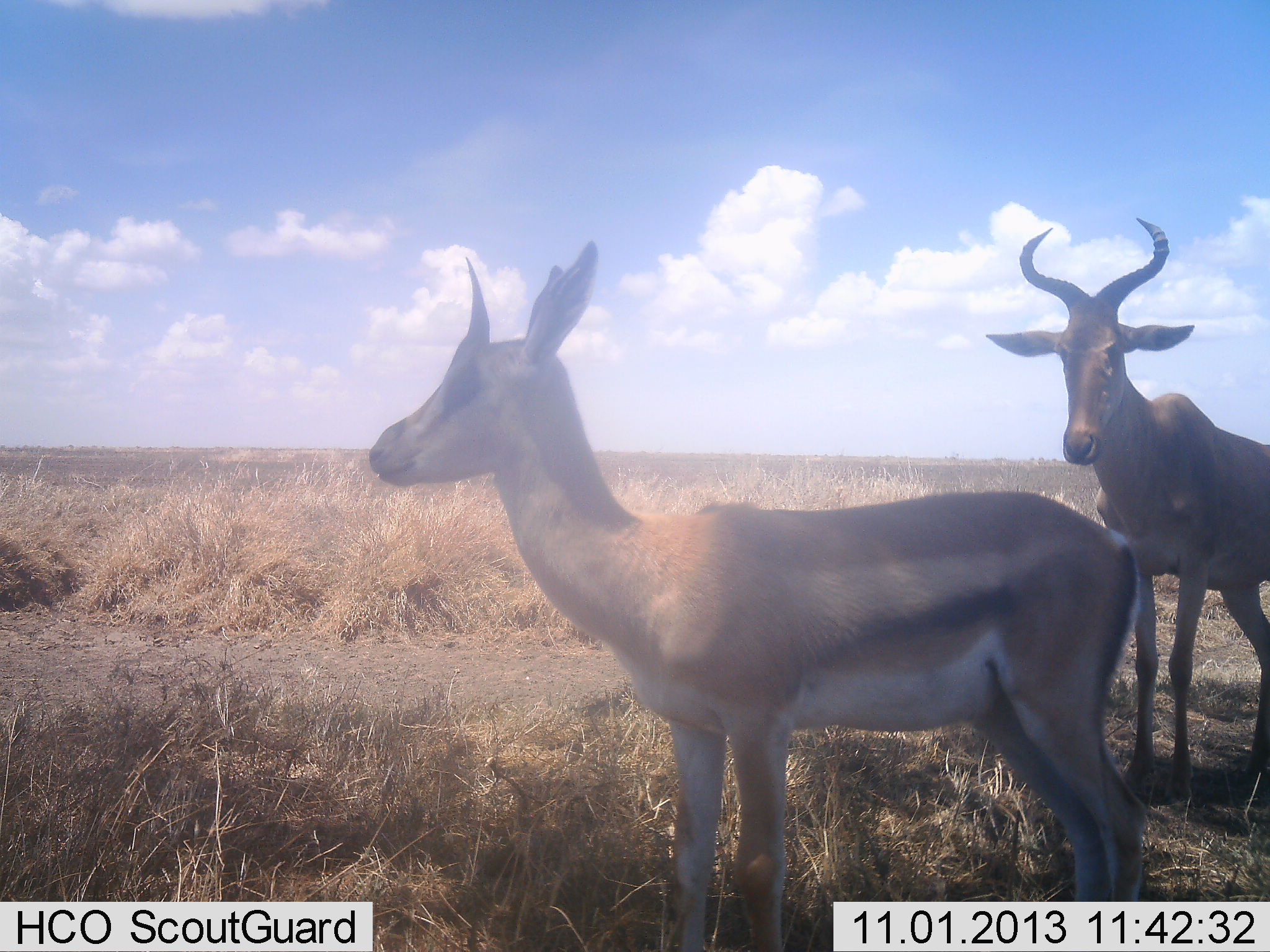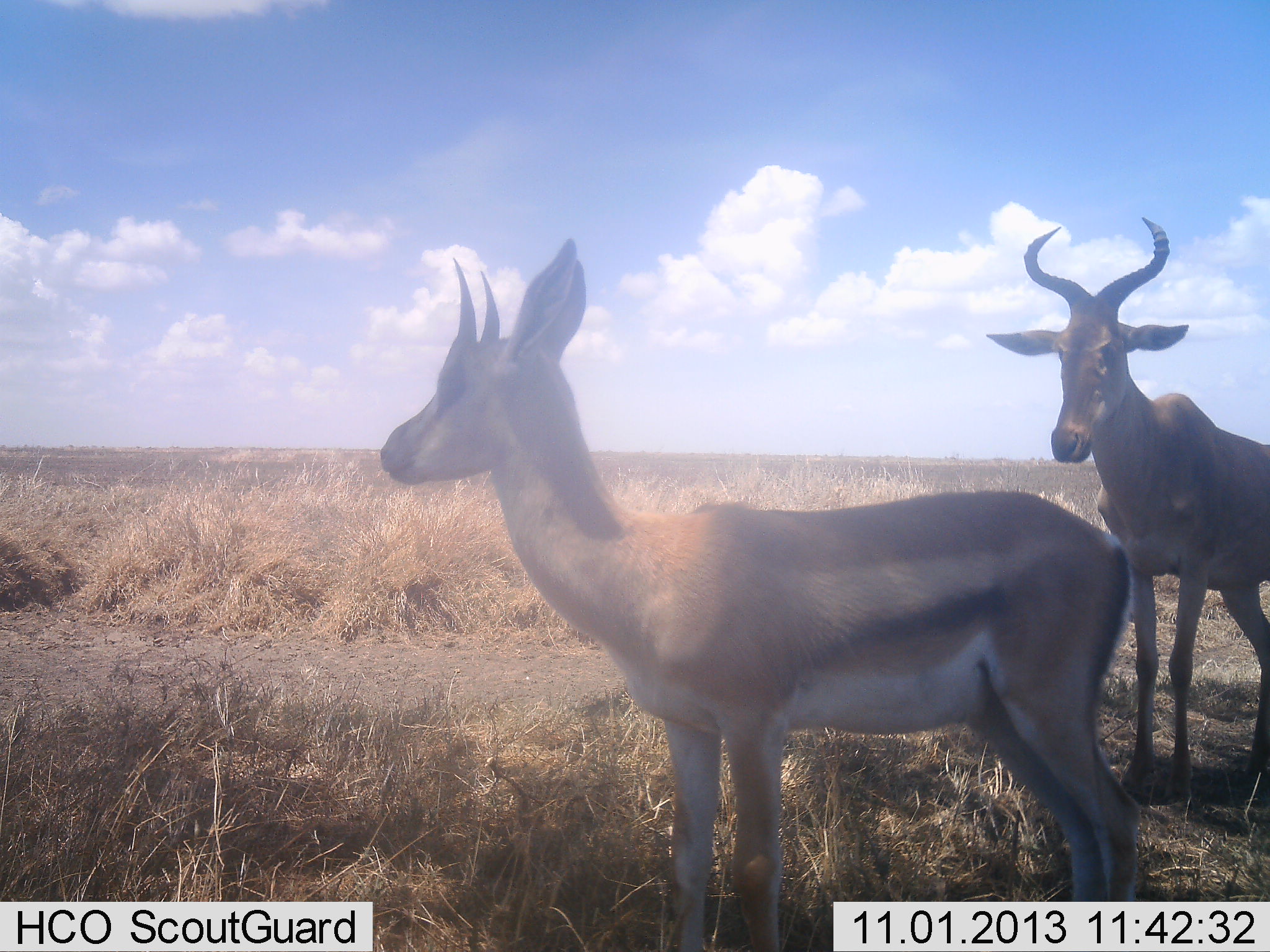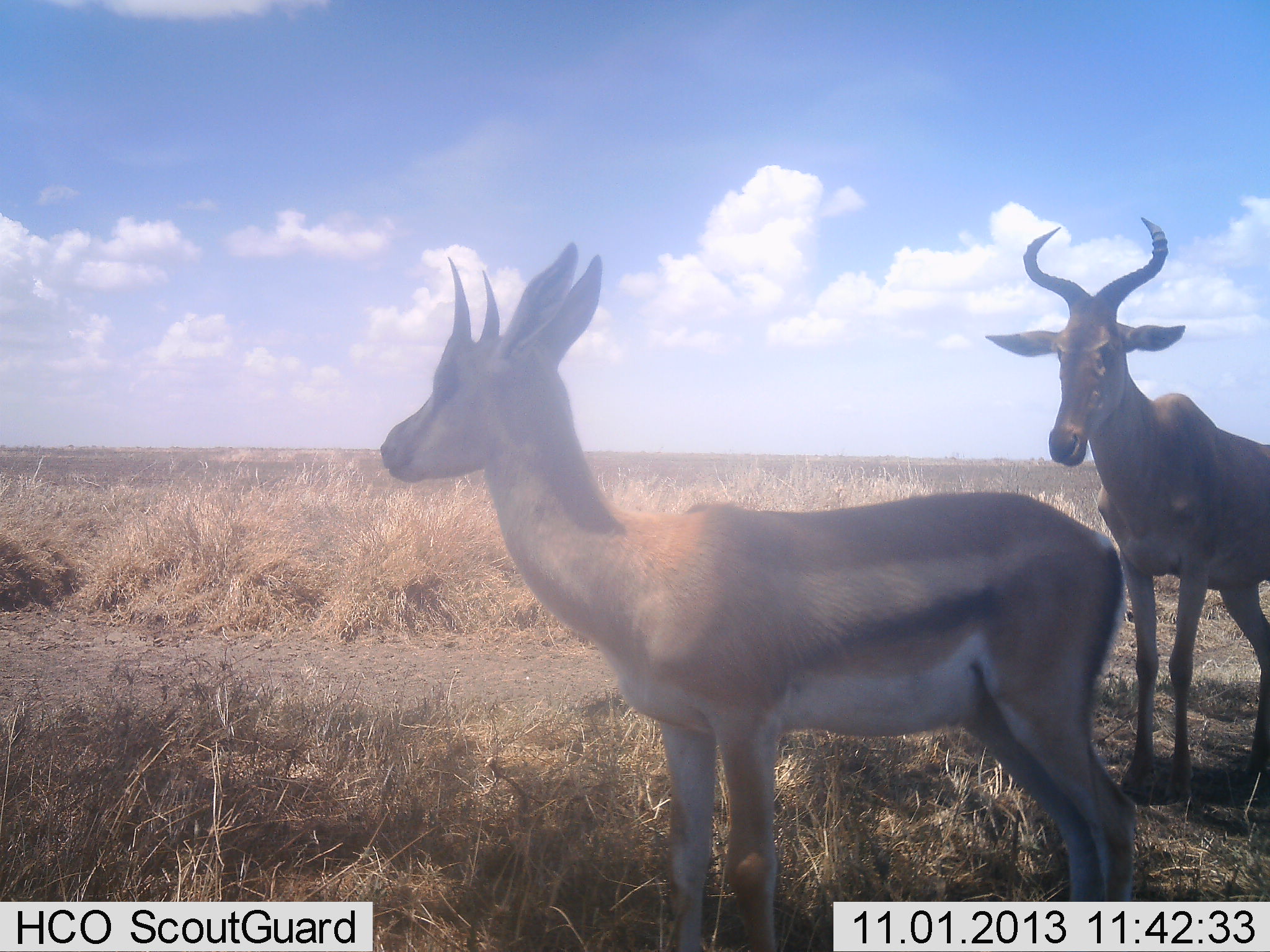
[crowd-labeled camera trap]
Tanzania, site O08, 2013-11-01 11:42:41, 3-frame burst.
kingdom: Animalia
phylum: Chordata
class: Mammalia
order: Artiodactyla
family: Bovidae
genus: Eudorcas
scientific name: Eudorcas thomsonii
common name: thomson's gazelle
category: gazellethomsons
Gazellethomsons (thomson's gazelle) (Eudorcas thomsonii), count 1. Behavior (volunteer vote fractions): standing 93%, resting 0%, moving 0%, interacting 0%. Young present (vote fraction): 7%. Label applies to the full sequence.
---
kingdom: Animalia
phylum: Chordata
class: Mammalia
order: Artiodactyla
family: Bovidae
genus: Alcelaphus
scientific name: Alcelaphus buselaphus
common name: hartebeest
Hartebeest (Alcelaphus buselaphus), count 1. Behavior (volunteer vote fractions): standing 86%, resting 0%, moving 4%, interacting 7%. Young present (vote fraction): 0%. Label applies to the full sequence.